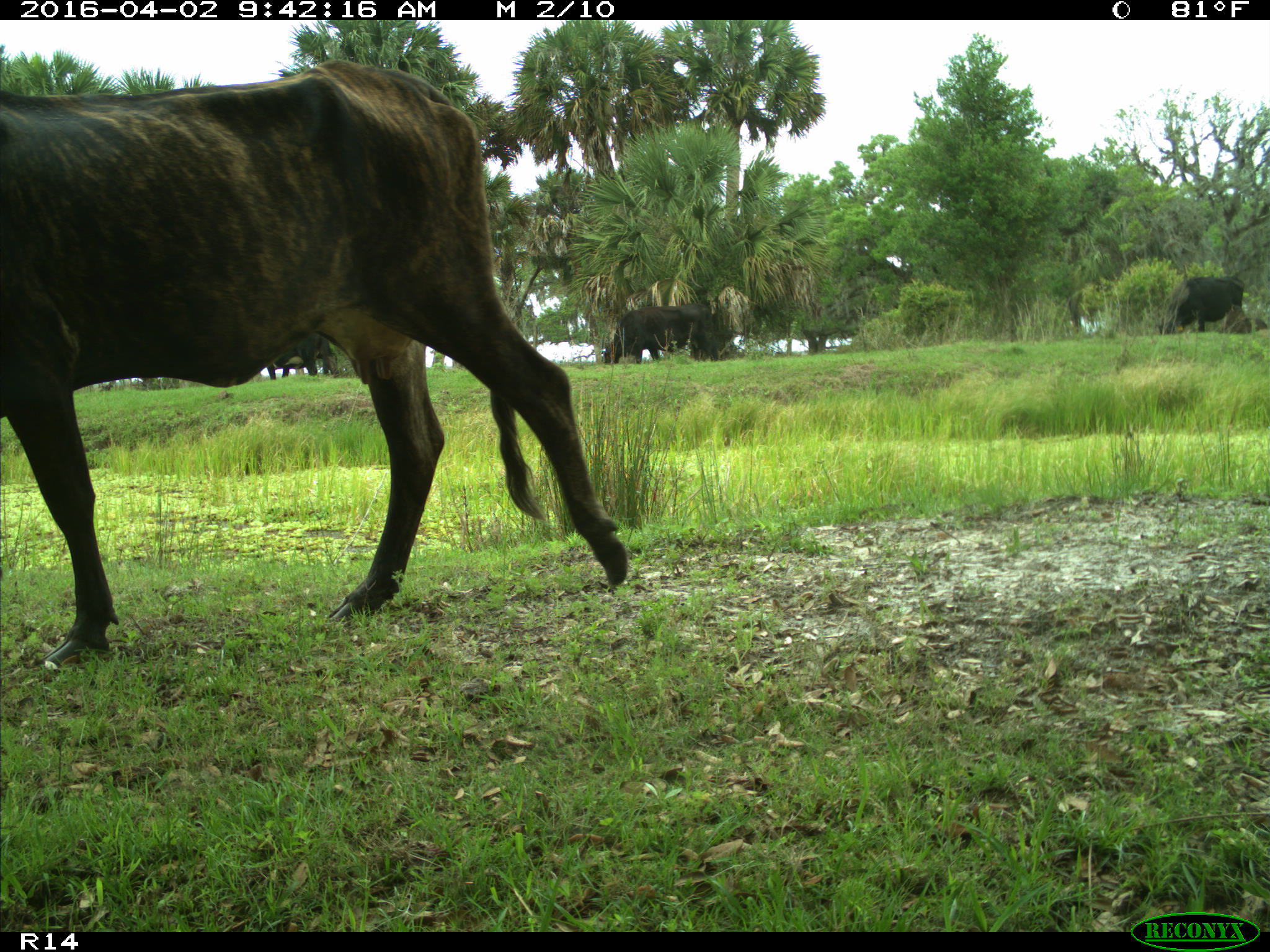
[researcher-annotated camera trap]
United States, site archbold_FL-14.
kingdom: Animalia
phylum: Chordata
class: Mammalia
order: Artiodactyla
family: Bovidae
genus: Bos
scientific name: Bos taurus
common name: domestic cow